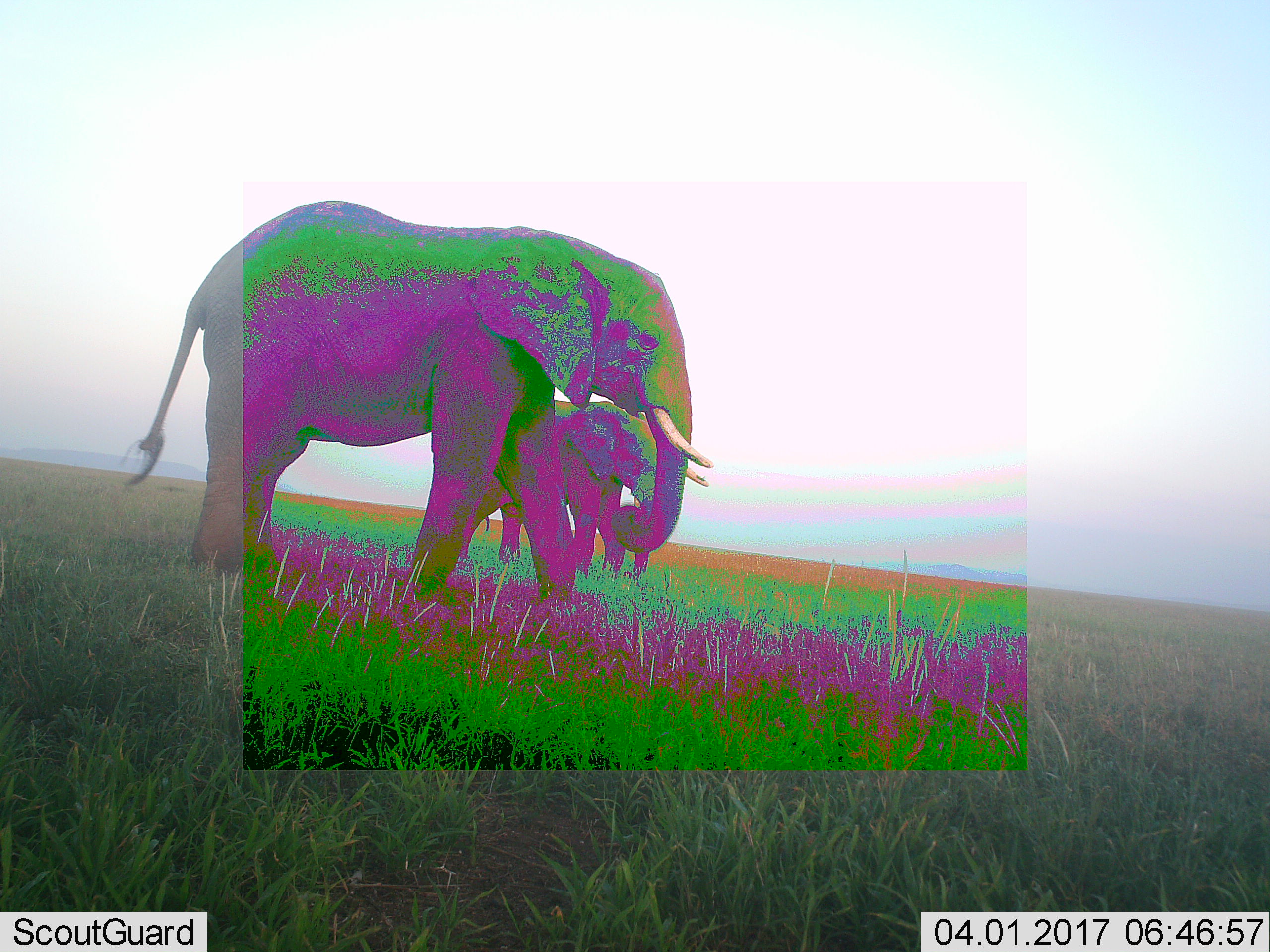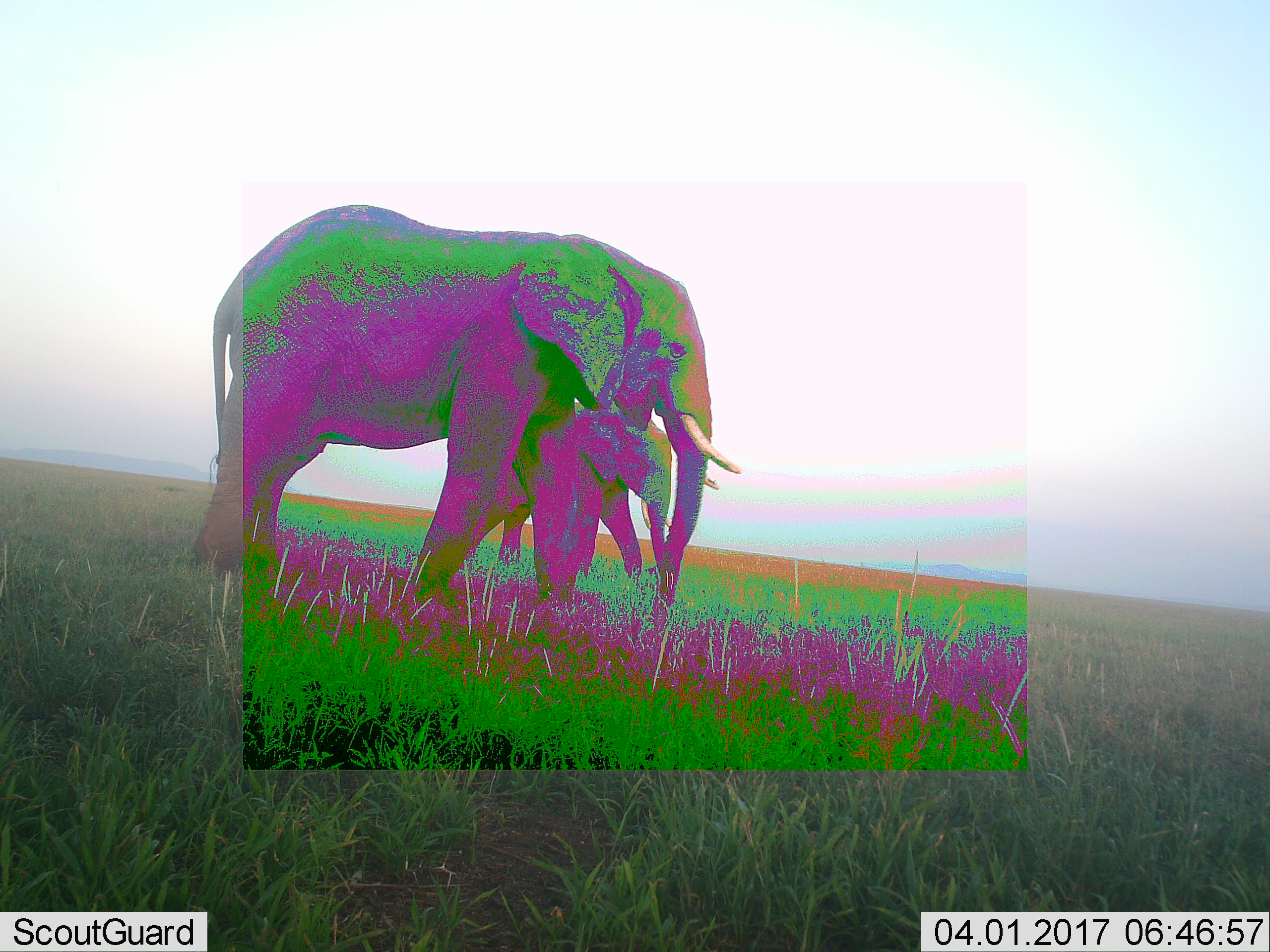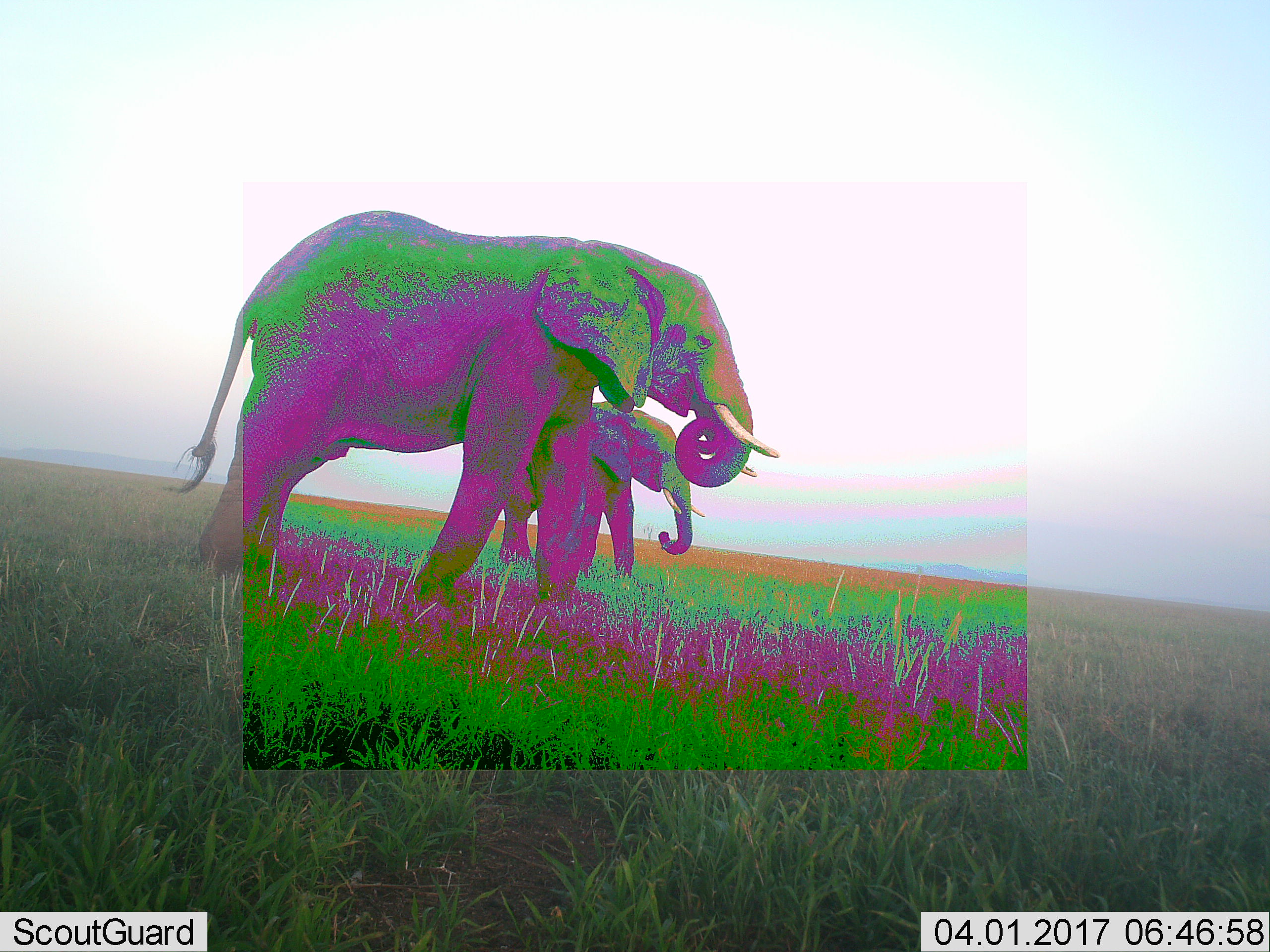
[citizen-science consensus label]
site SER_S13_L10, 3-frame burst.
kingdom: Animalia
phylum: Chordata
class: Mammalia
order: Proboscidea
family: Elephantidae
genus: Loxodonta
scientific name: Loxodonta africana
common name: african bush elephant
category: elephant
Elephant (african bush elephant) (Loxodonta africana), count 2. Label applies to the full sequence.